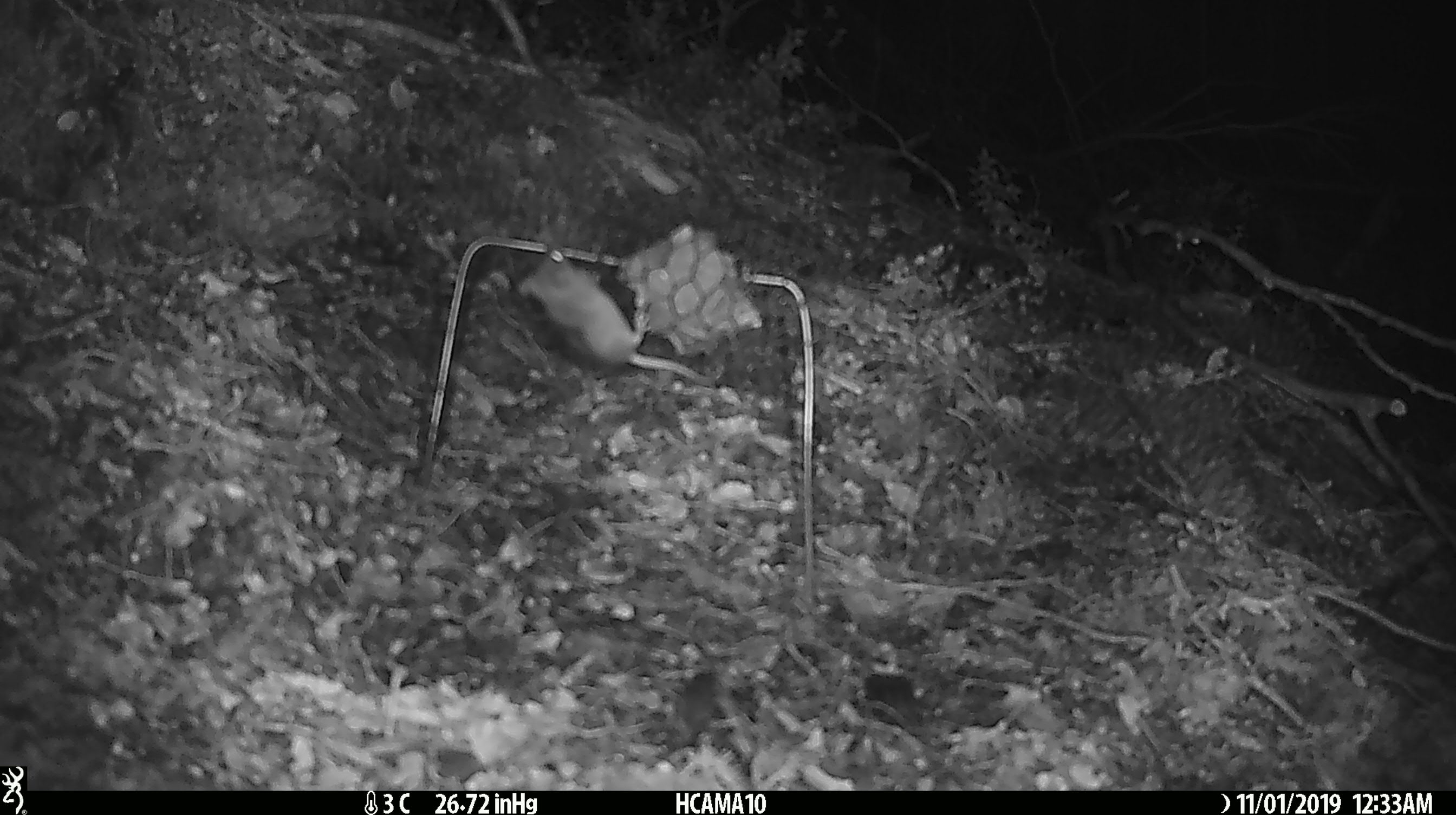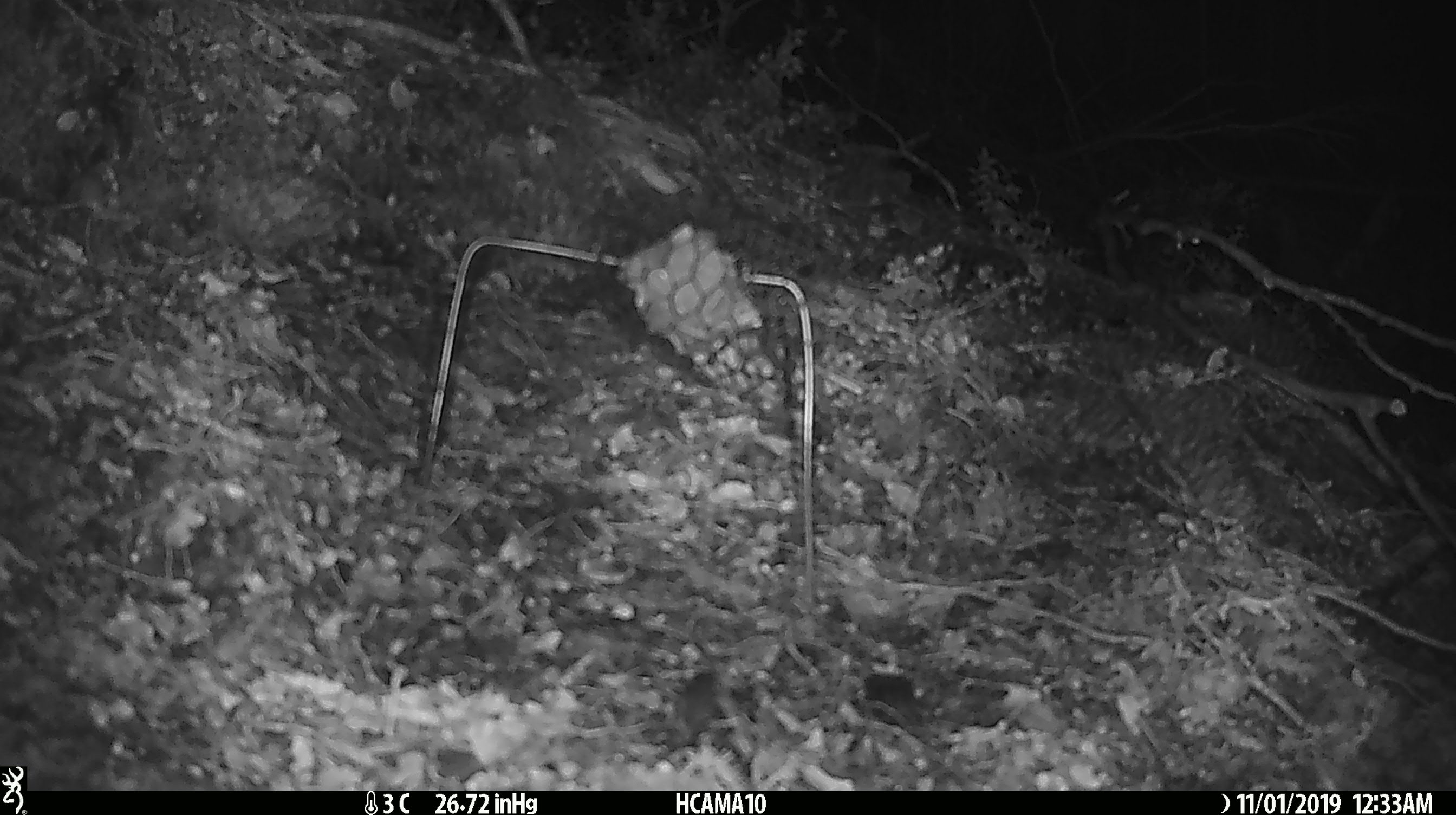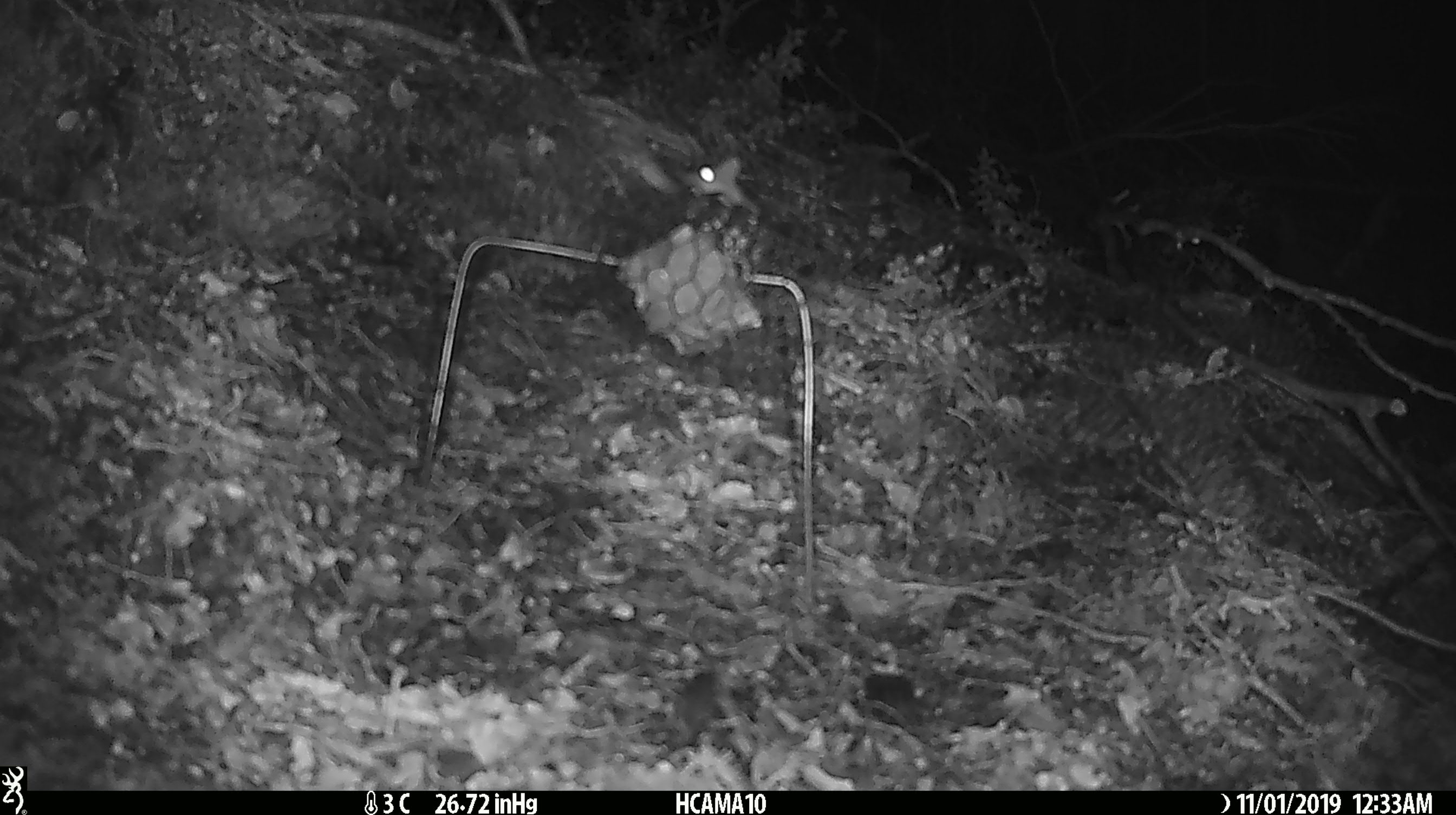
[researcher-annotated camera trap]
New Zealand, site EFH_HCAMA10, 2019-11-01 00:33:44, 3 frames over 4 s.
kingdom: Animalia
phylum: Chordata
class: Mammalia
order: Rodentia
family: Muridae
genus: Mus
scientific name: Mus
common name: mouse